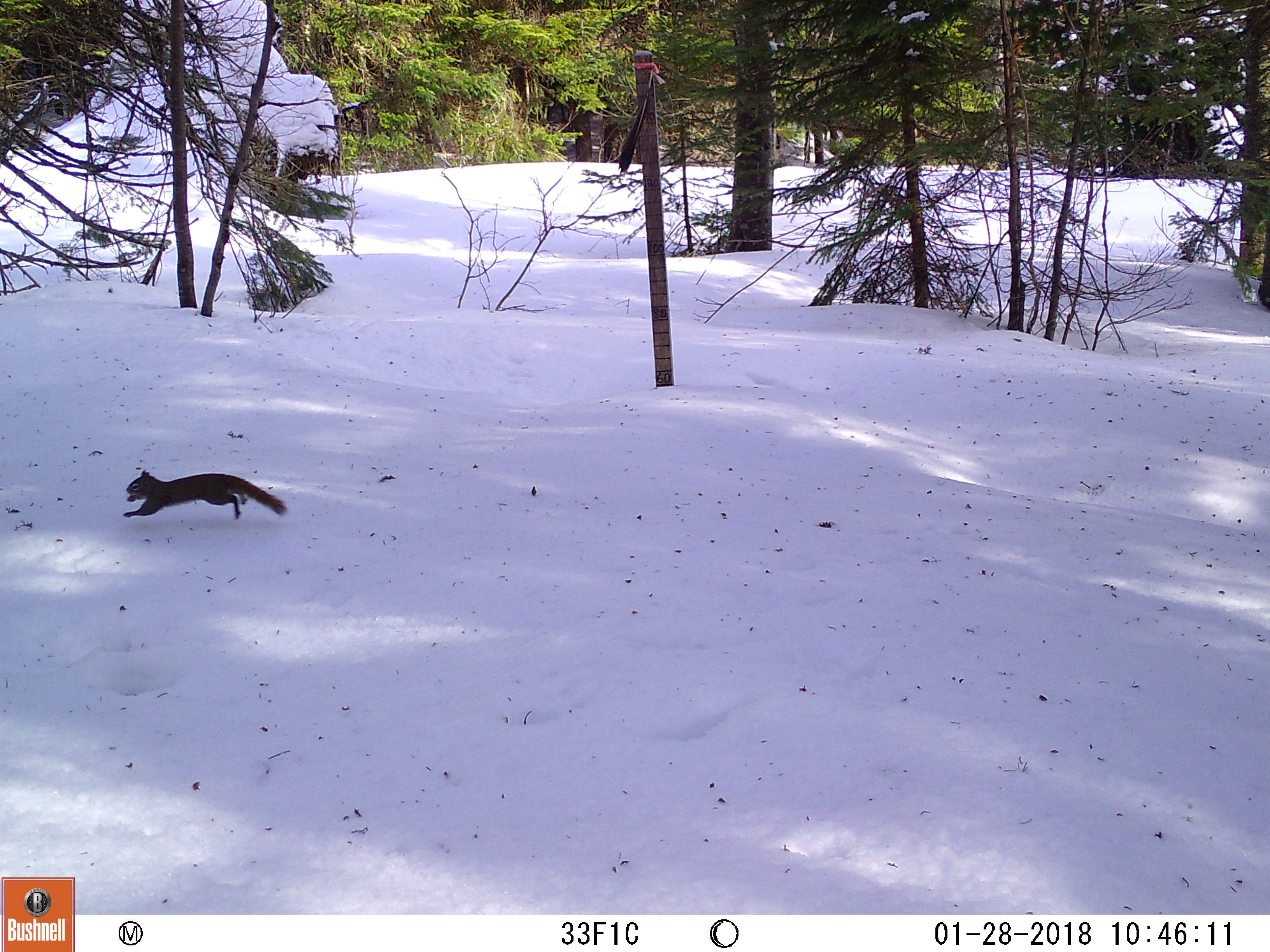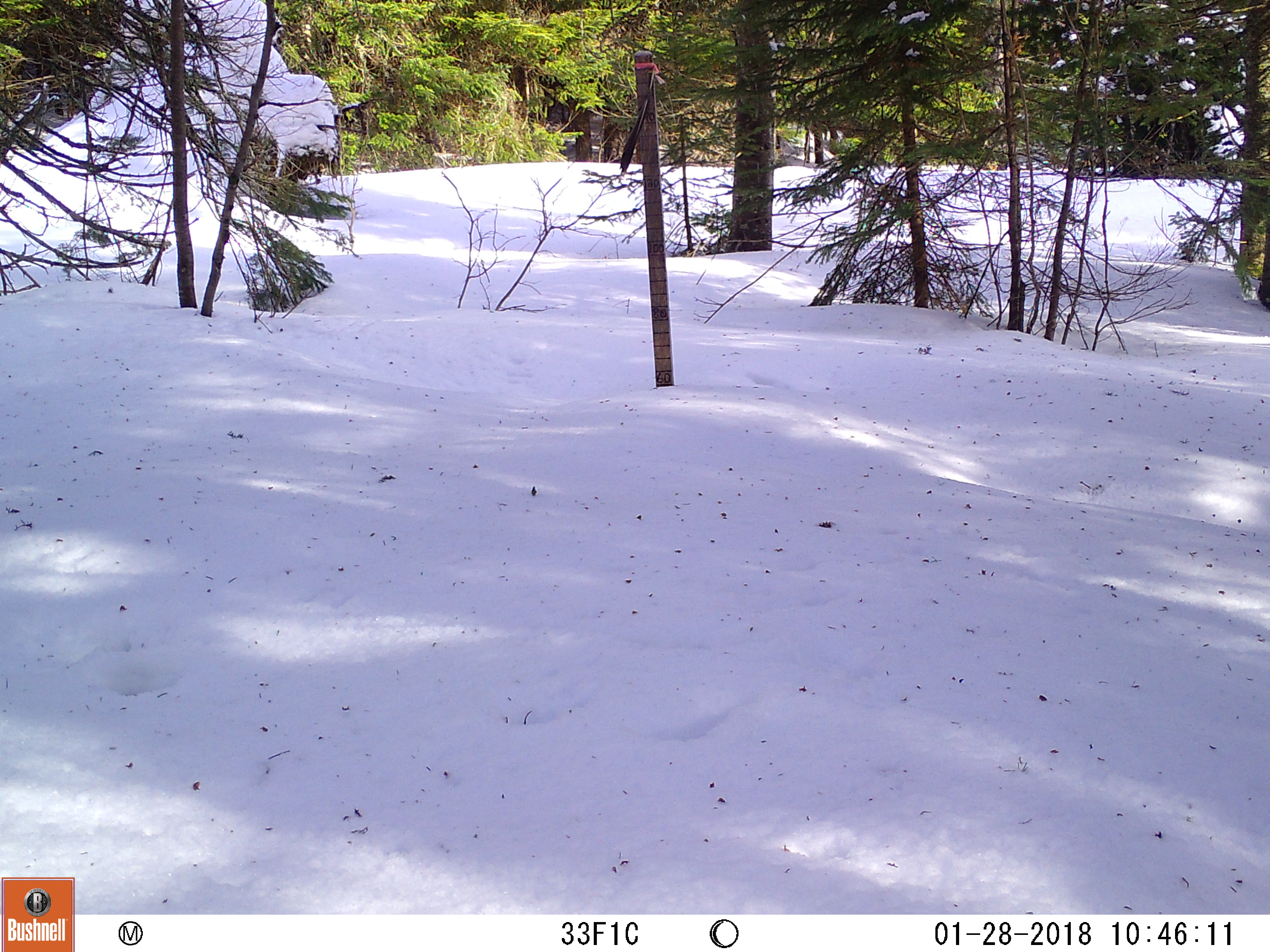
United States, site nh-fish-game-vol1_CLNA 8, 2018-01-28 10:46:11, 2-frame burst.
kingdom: Animalia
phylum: Chordata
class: Mammalia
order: Rodentia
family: Sciuridae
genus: Tamiasciurus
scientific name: Tamiasciurus hudsonicus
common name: red squirrel